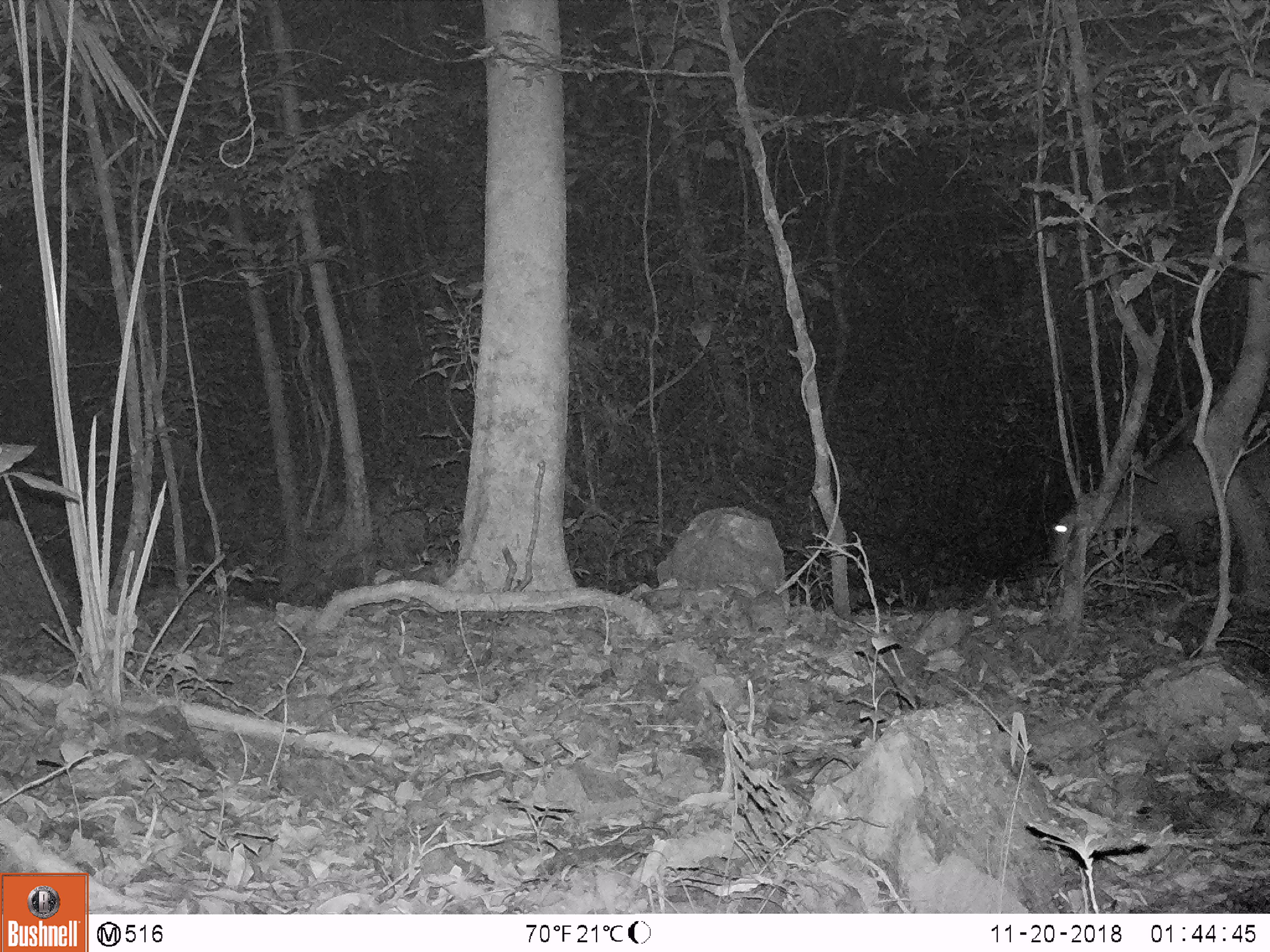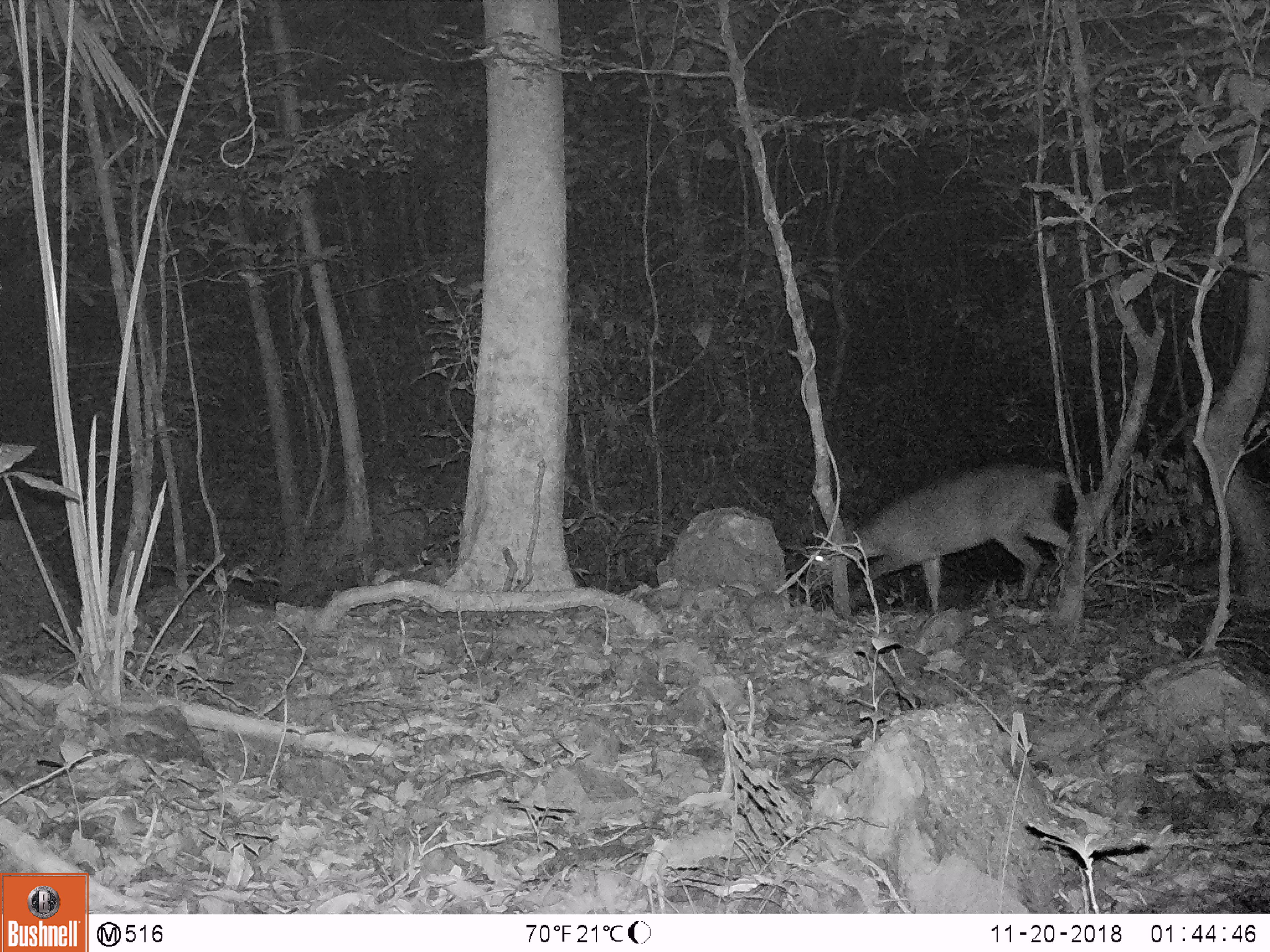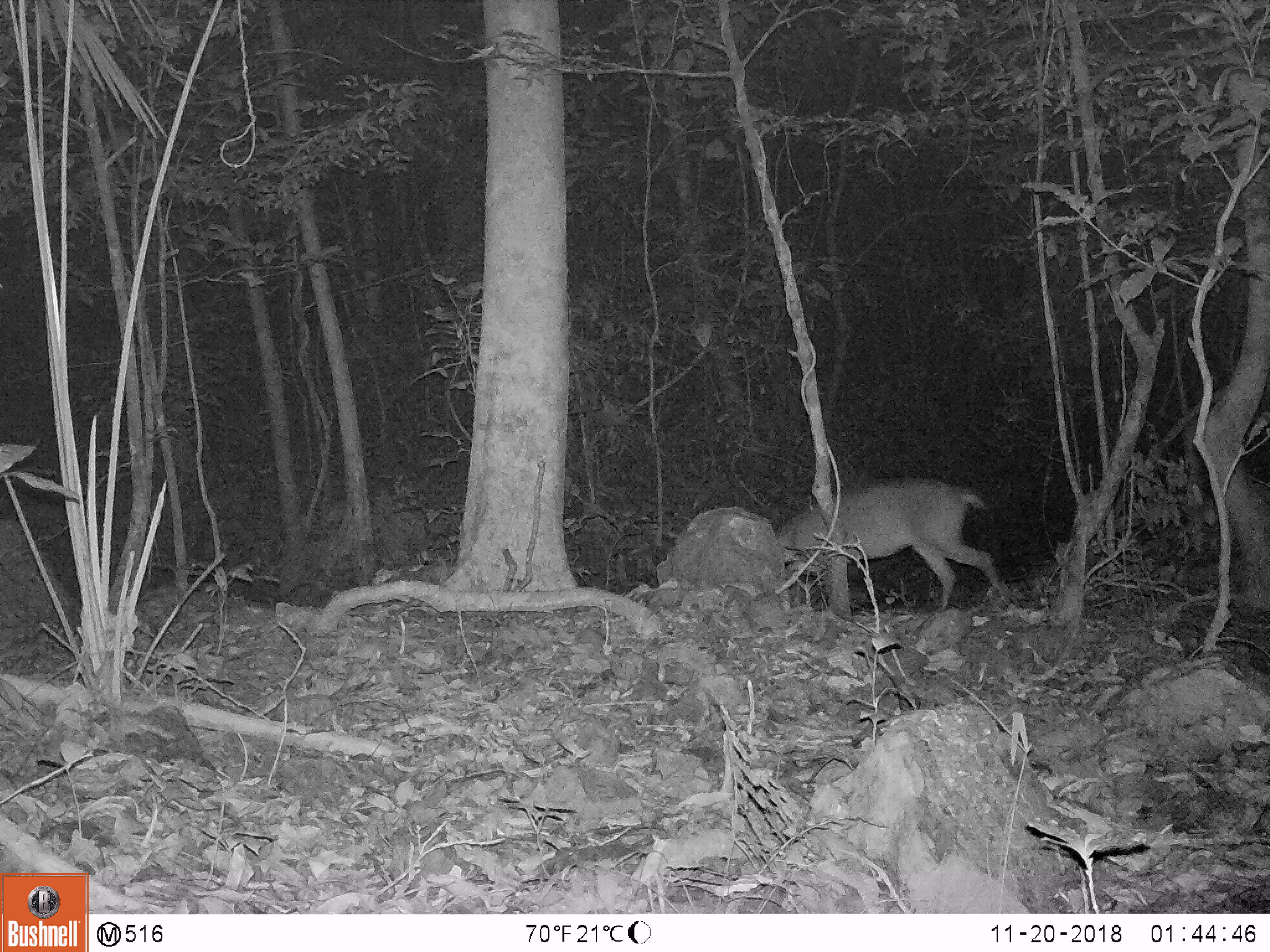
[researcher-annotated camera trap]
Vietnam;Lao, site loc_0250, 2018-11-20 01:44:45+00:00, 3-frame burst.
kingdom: Animalia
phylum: Chordata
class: Mammalia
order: Artiodactyla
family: Cervidae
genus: Muntiacus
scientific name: Muntiacus vuquangensis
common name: large-antlered muntjac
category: large antlered muntjac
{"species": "large antlered muntjac (large-antlered muntjac) (Muntiacus vuquangensis)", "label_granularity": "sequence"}